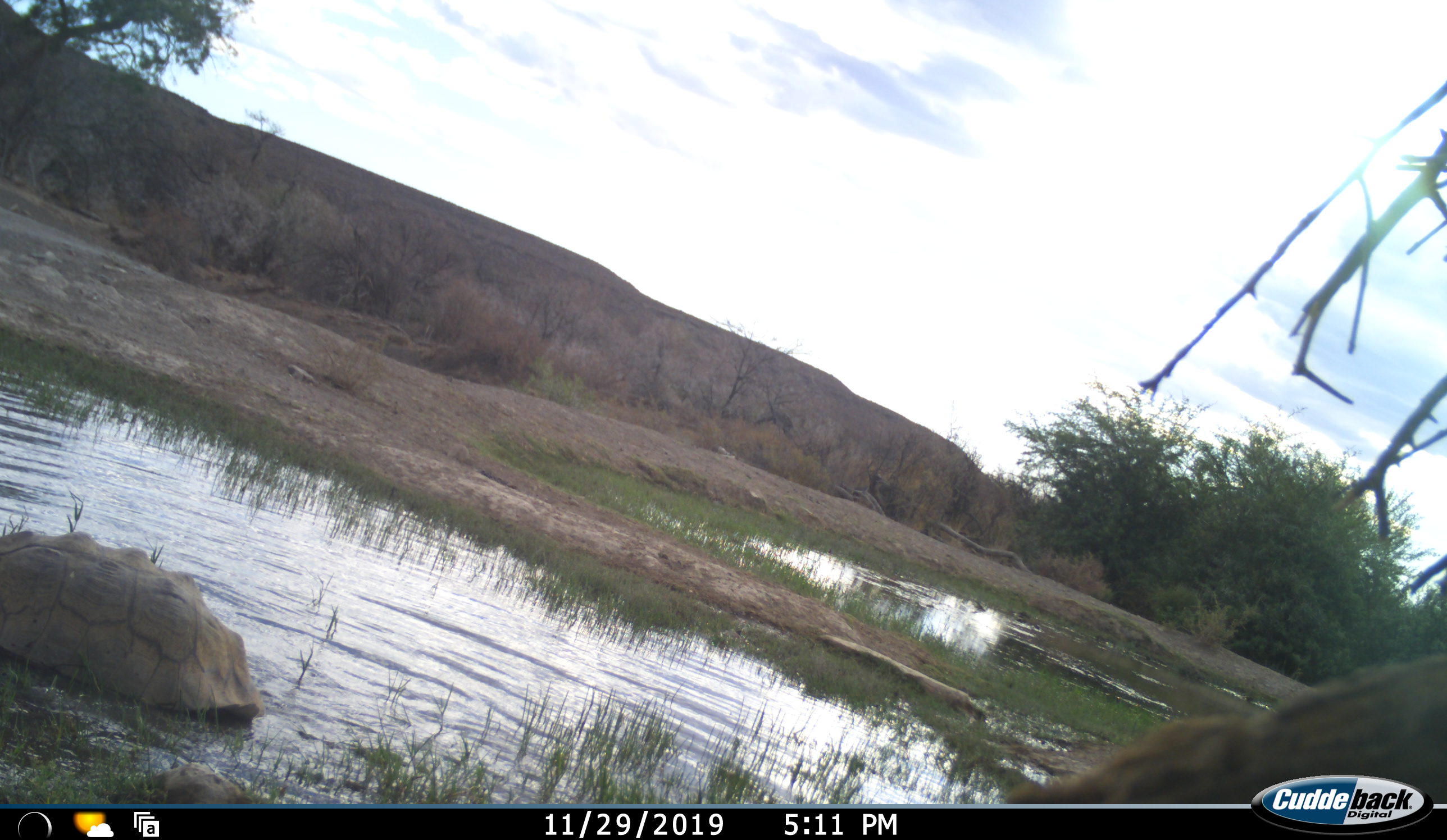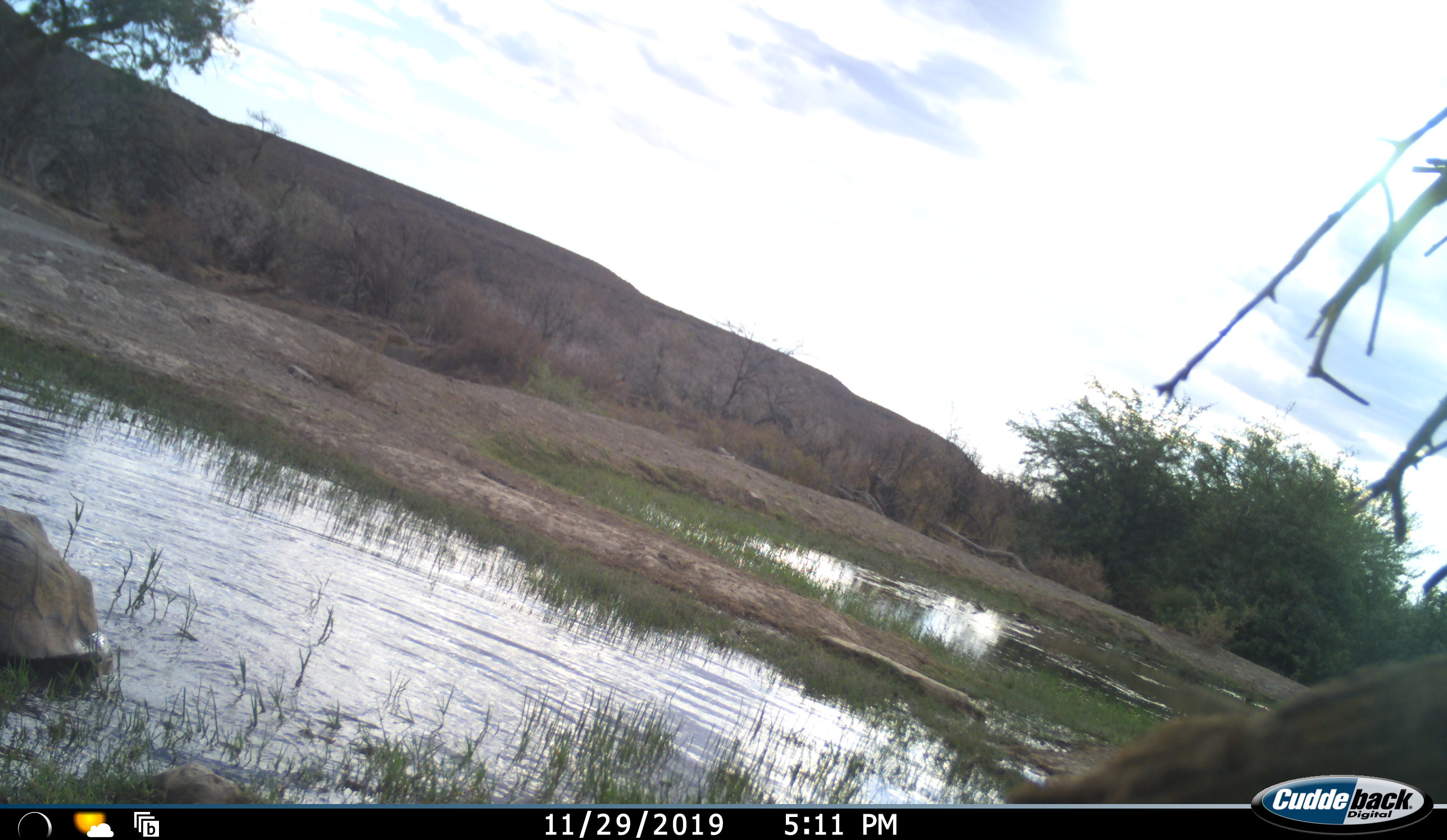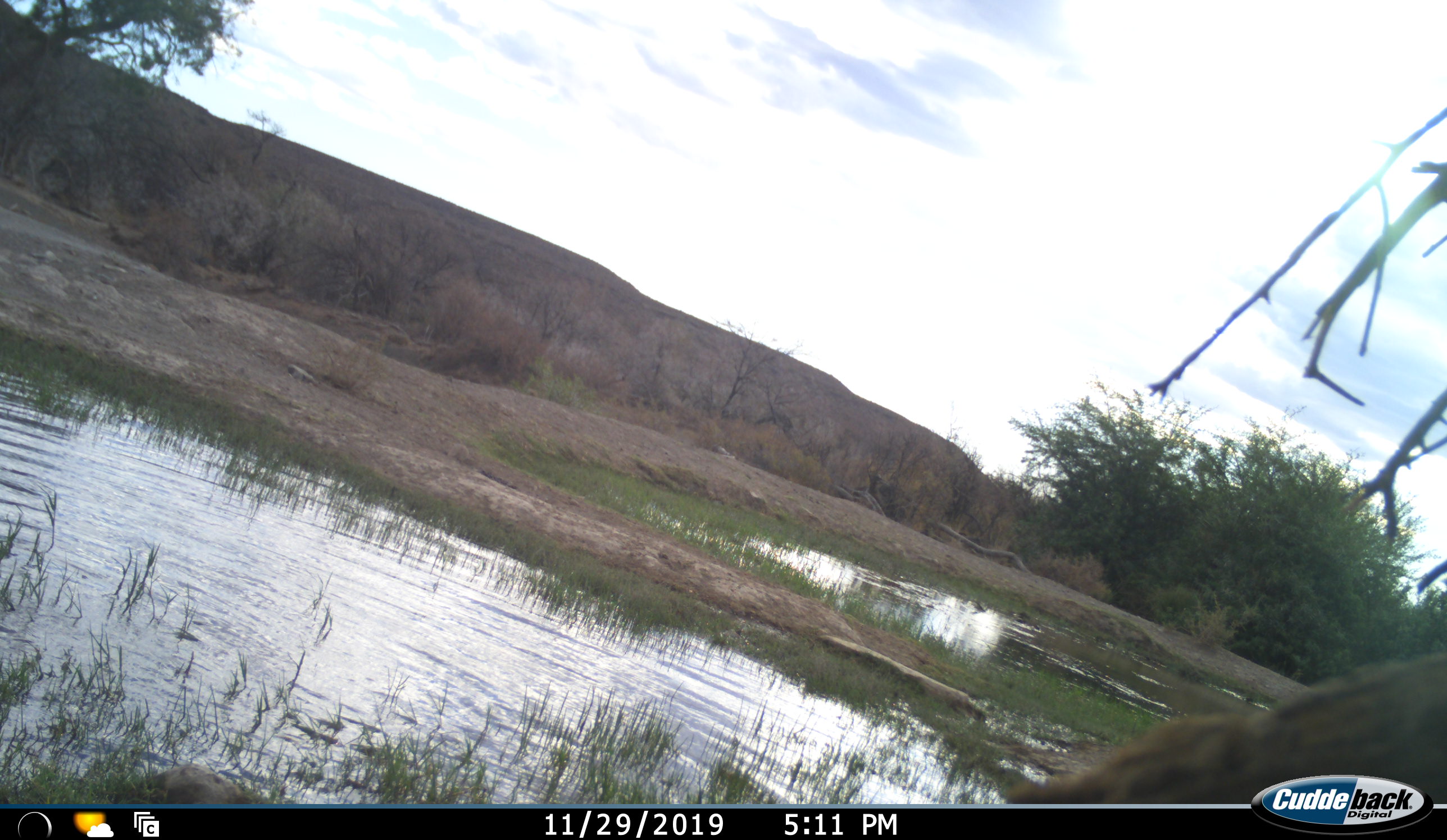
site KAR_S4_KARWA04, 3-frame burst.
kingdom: Animalia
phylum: Chordata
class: Reptilia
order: Testudines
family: Testudinidae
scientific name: Testudinidae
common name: tortoise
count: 1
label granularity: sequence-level